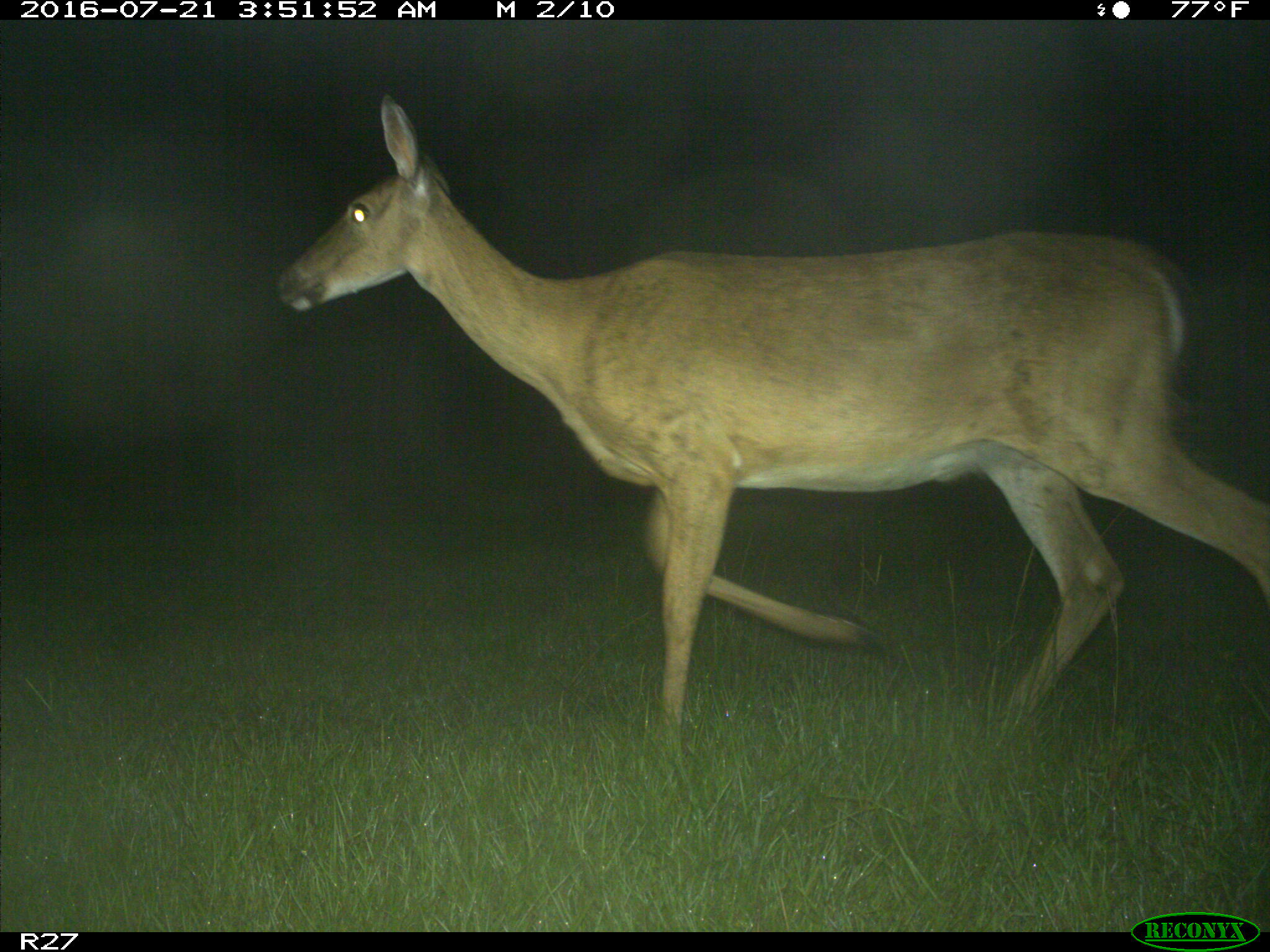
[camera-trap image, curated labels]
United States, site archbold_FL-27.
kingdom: Animalia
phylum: Chordata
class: Mammalia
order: Artiodactyla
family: Cervidae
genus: Odocoileus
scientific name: Odocoileus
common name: deer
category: unidentified deer